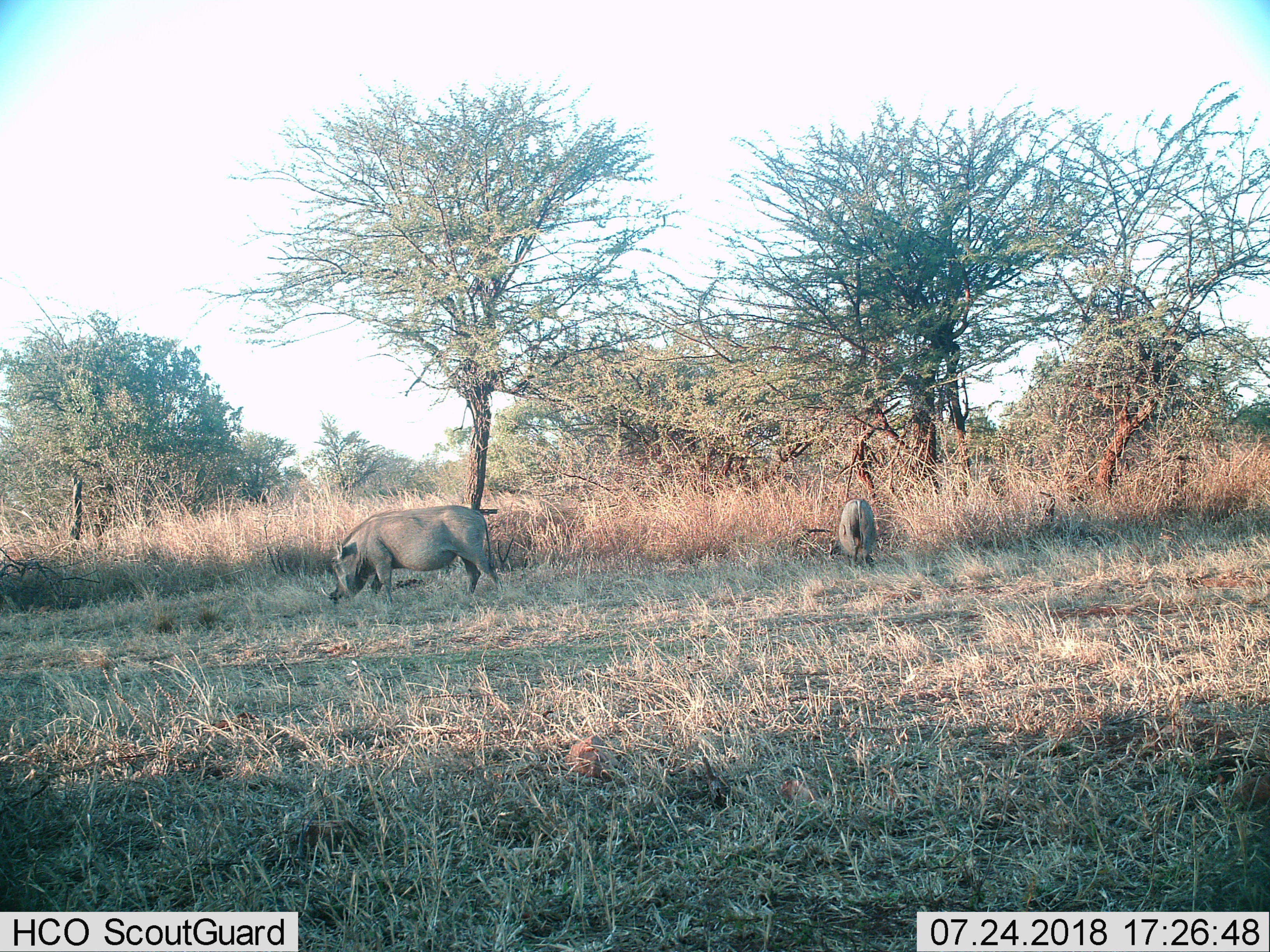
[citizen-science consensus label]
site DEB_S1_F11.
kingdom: Animalia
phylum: Chordata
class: Mammalia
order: Artiodactyla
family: Suidae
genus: Phacochoerus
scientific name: Phacochoerus africanus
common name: warthog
Warthog (Phacochoerus africanus), count 2. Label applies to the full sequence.